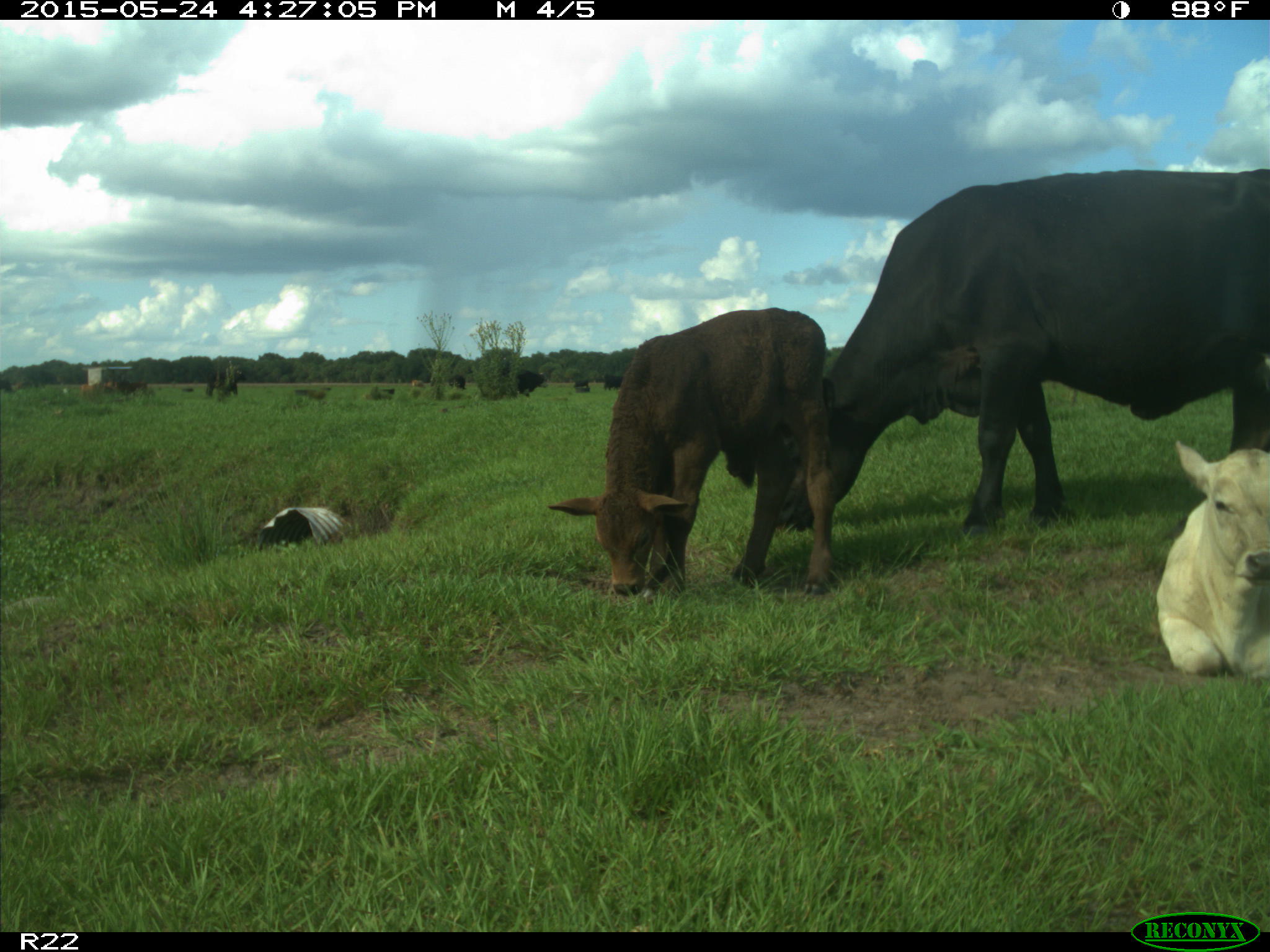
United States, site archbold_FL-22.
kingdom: Animalia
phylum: Chordata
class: Mammalia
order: Artiodactyla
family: Bovidae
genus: Bos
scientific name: Bos taurus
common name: domestic cow